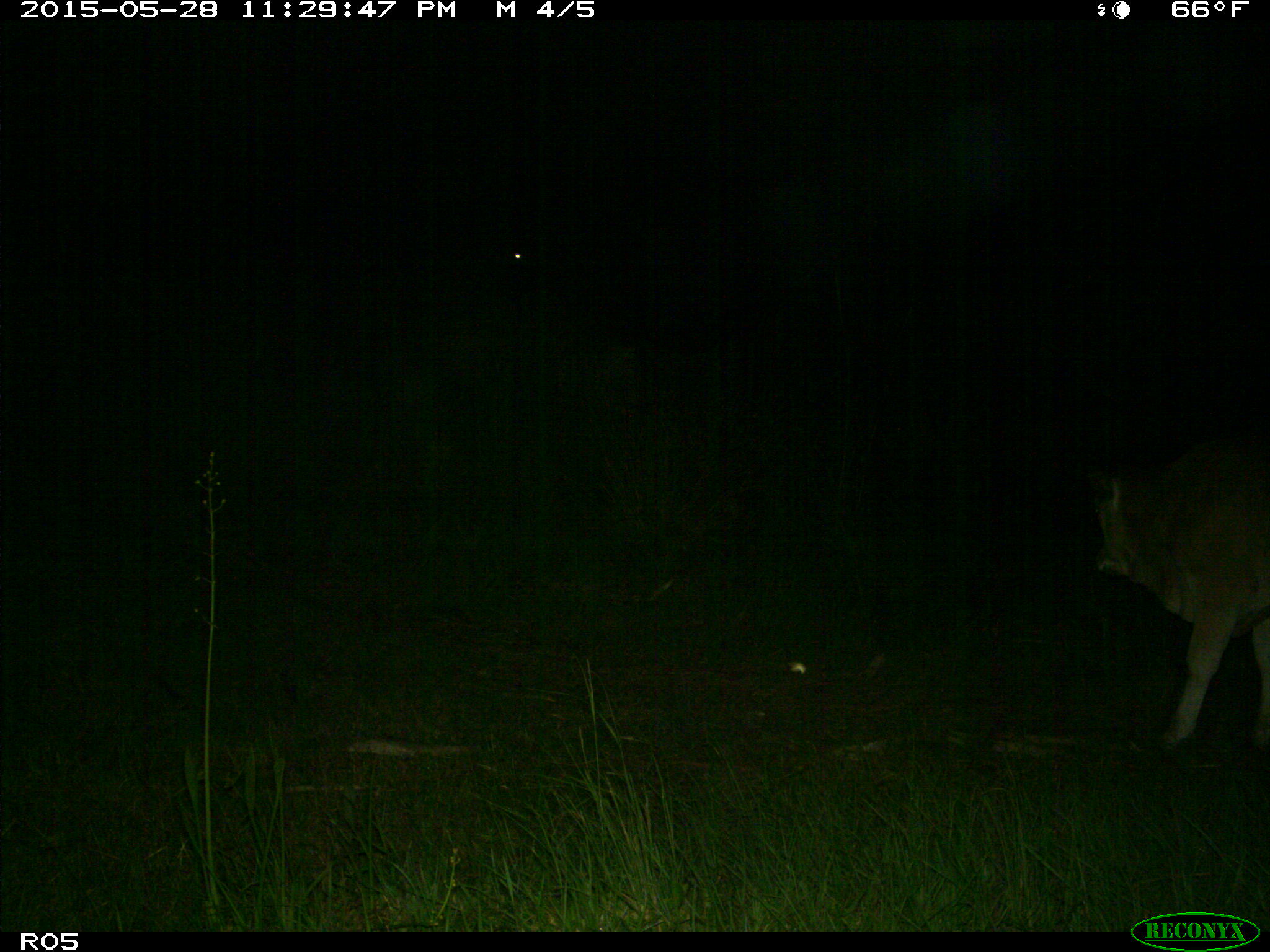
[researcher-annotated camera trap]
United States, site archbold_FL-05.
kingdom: Animalia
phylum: Chordata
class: Mammalia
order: Artiodactyla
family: Bovidae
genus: Bos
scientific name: Bos taurus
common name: domestic cow